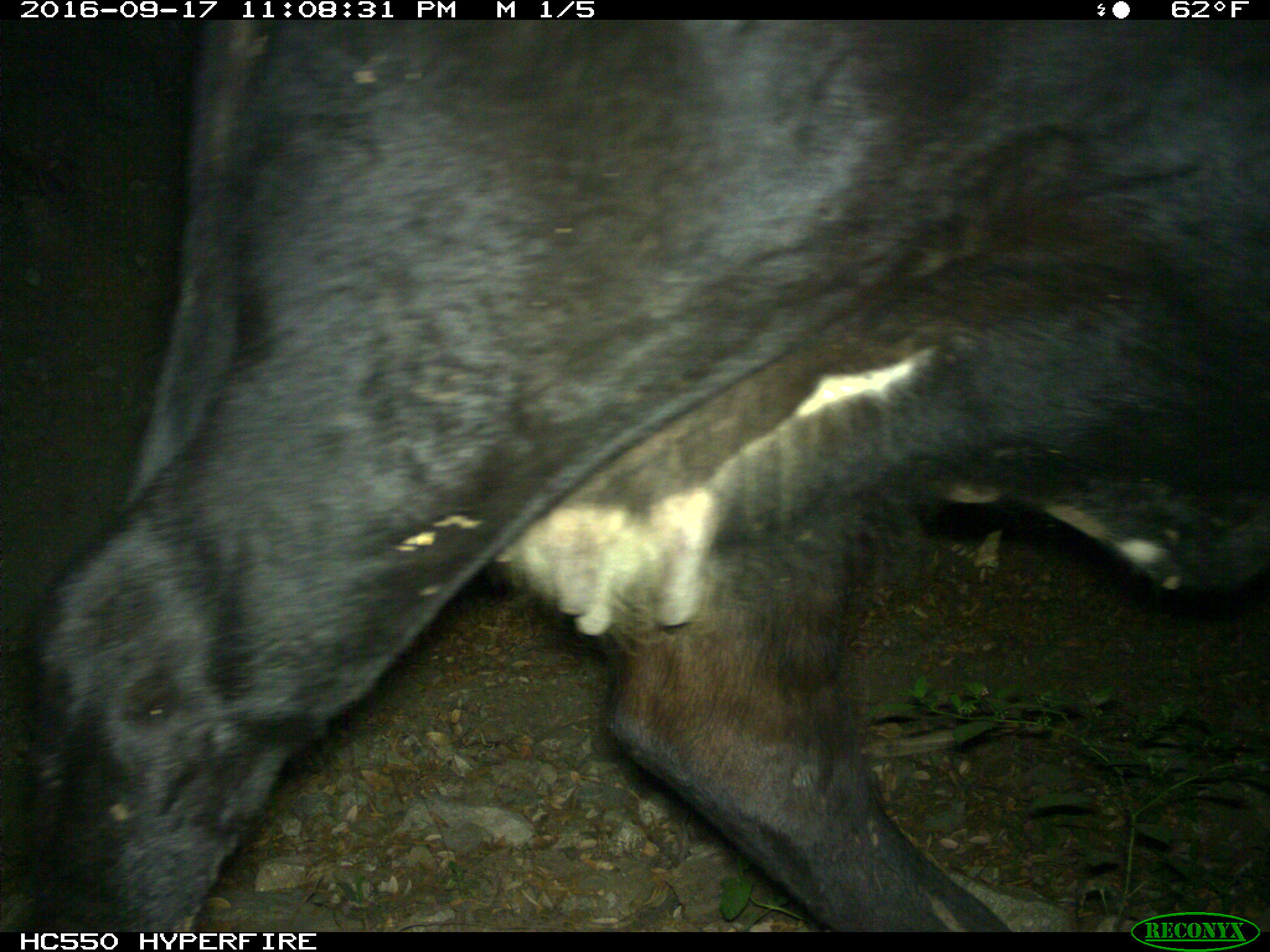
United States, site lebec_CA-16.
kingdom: Animalia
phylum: Chordata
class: Mammalia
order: Artiodactyla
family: Bovidae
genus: Bos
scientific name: Bos taurus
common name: domestic cow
Bos taurus (domestic cow).